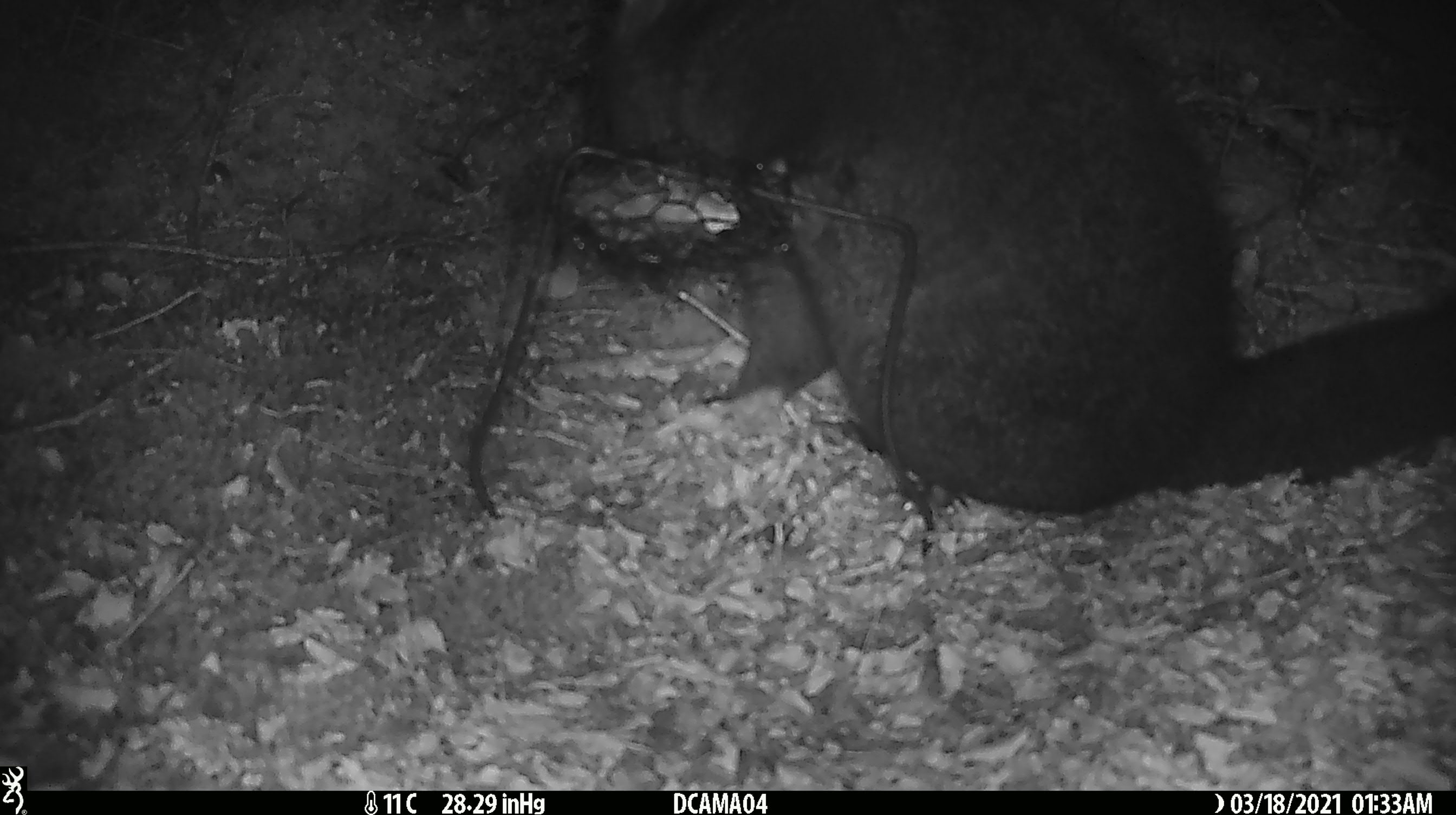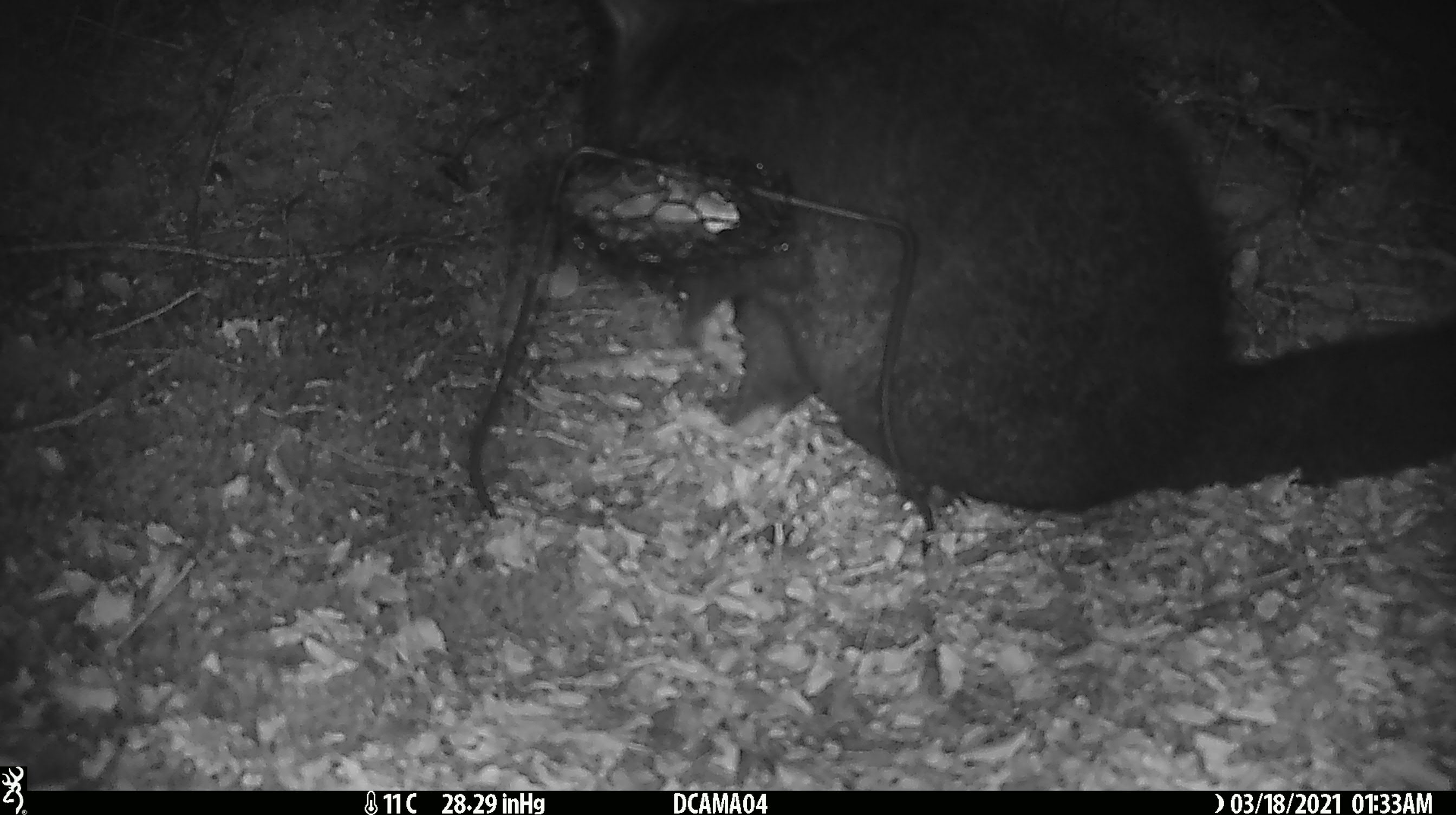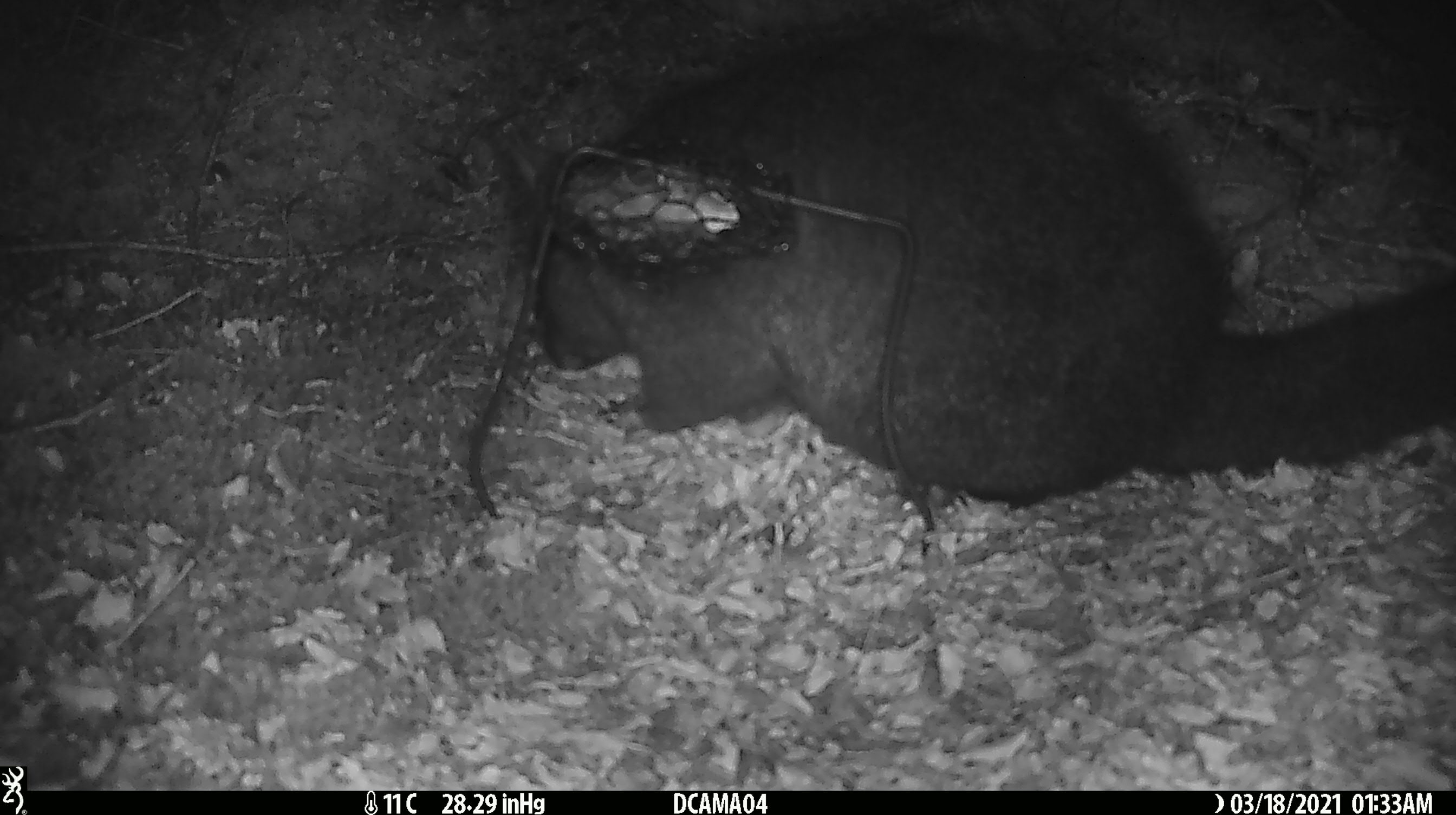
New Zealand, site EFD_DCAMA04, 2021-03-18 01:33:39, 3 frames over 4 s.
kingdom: Animalia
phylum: Chordata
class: Mammalia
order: Diprotodontia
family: Phalangeridae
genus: Trichosurus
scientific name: Trichosurus vulpecula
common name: common brushtail possum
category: possum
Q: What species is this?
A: Possum (common brushtail possum) (Trichosurus vulpecula).